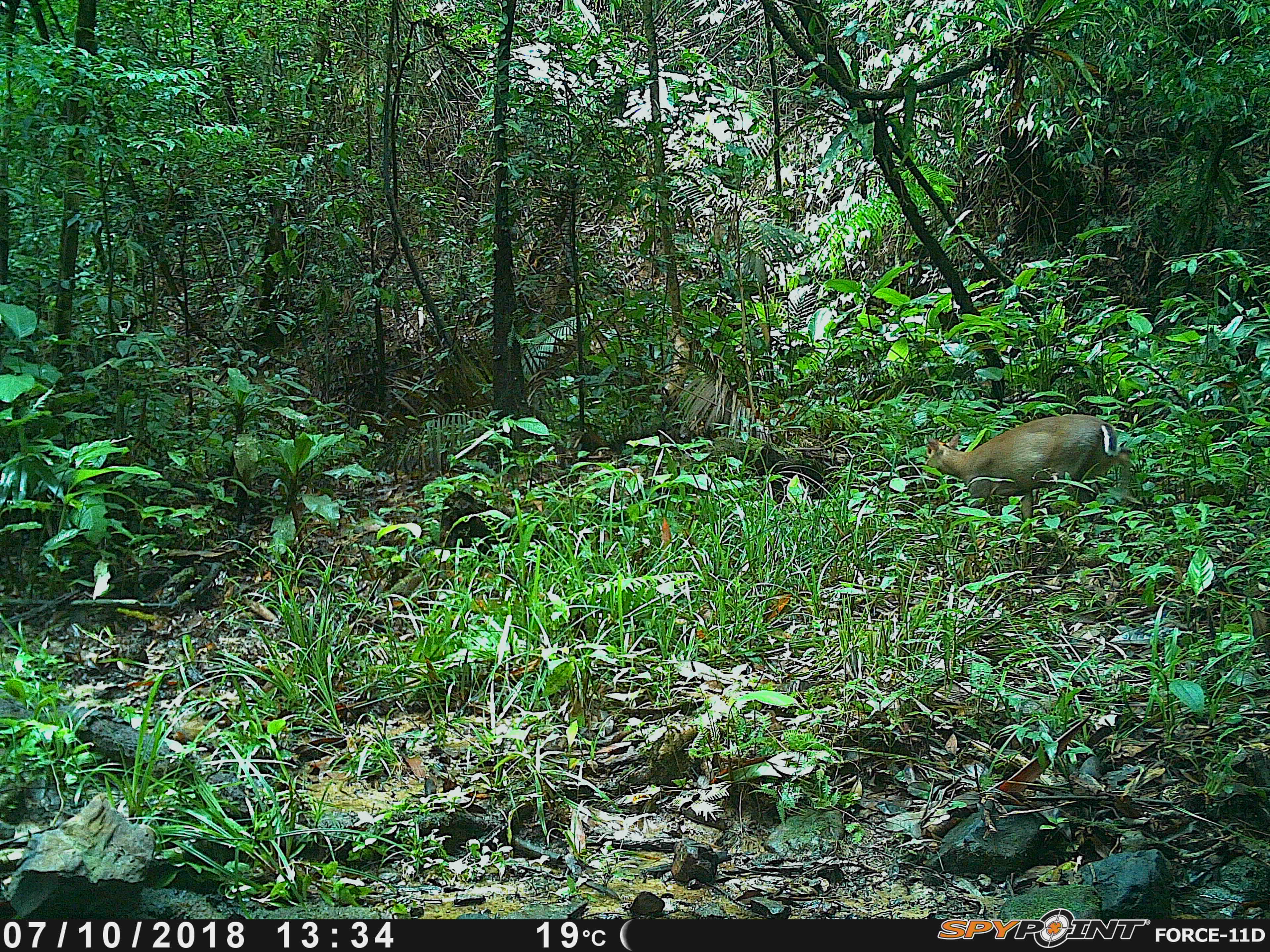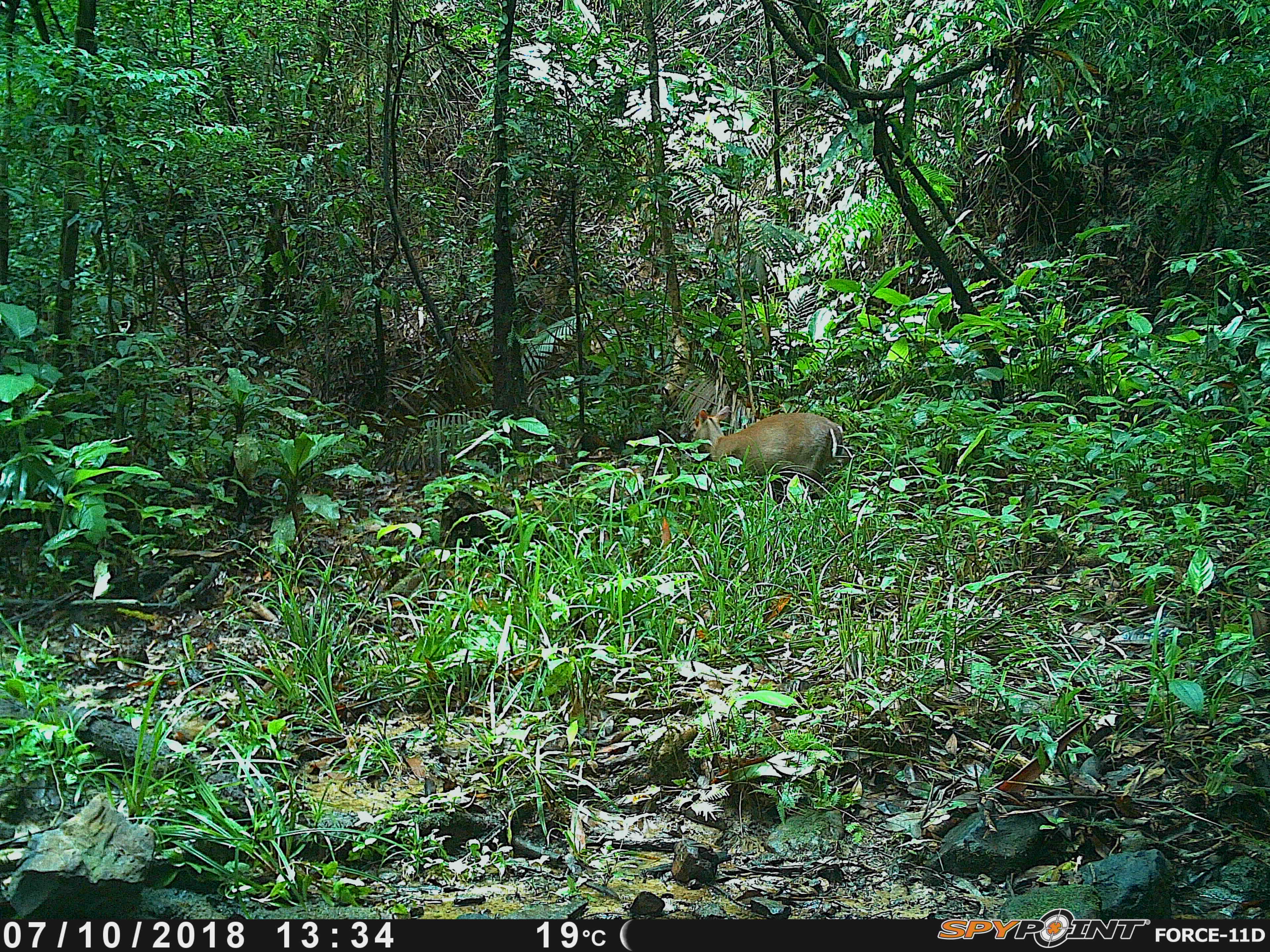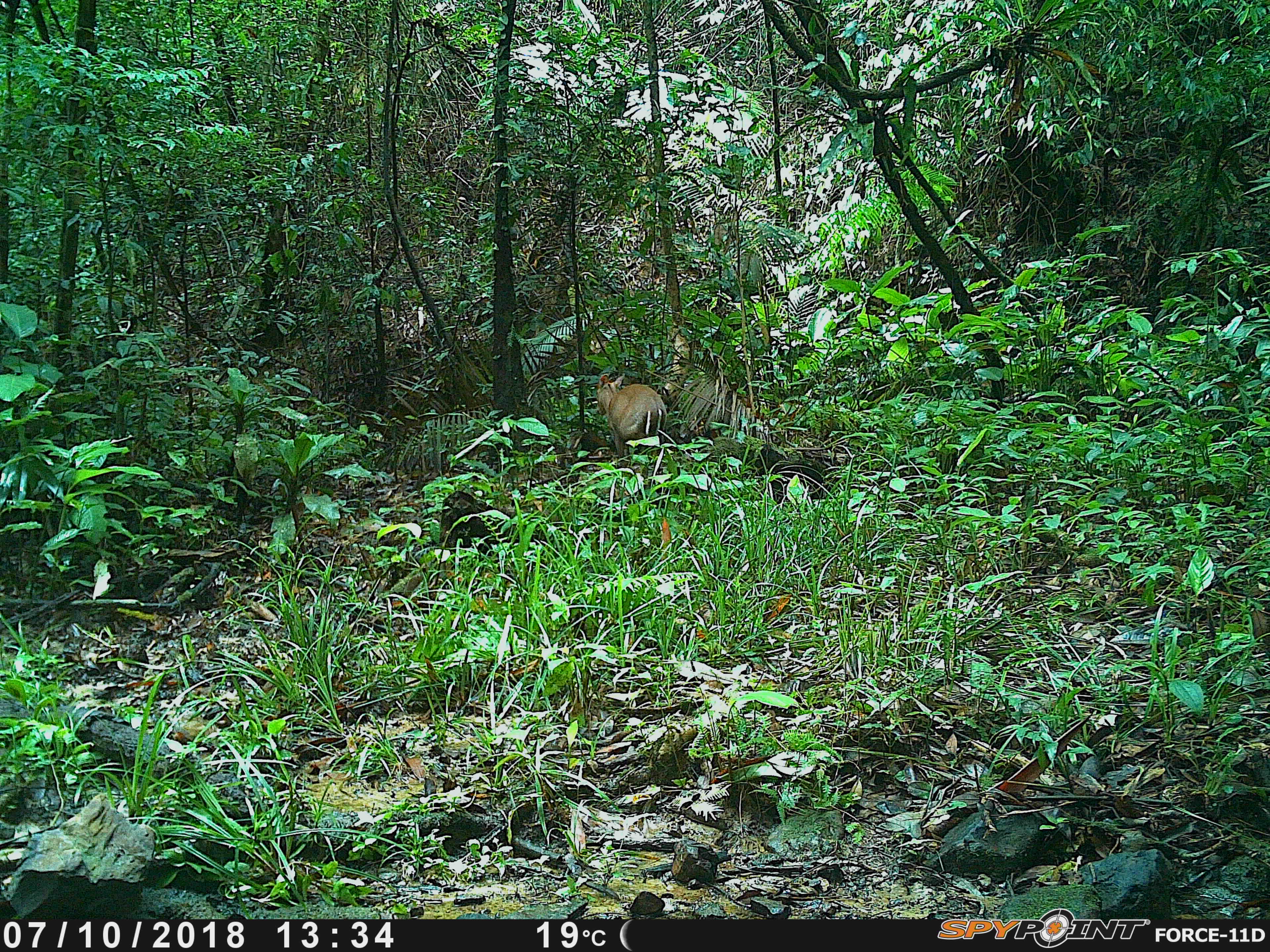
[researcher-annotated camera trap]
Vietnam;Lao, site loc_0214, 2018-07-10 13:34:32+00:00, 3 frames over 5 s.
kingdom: Animalia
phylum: Chordata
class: Mammalia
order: Artiodactyla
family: Cervidae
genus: Muntiacus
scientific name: Muntiacus rooseveltorum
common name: roosevelt's muntjac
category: roosevelts muntjac group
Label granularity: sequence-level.